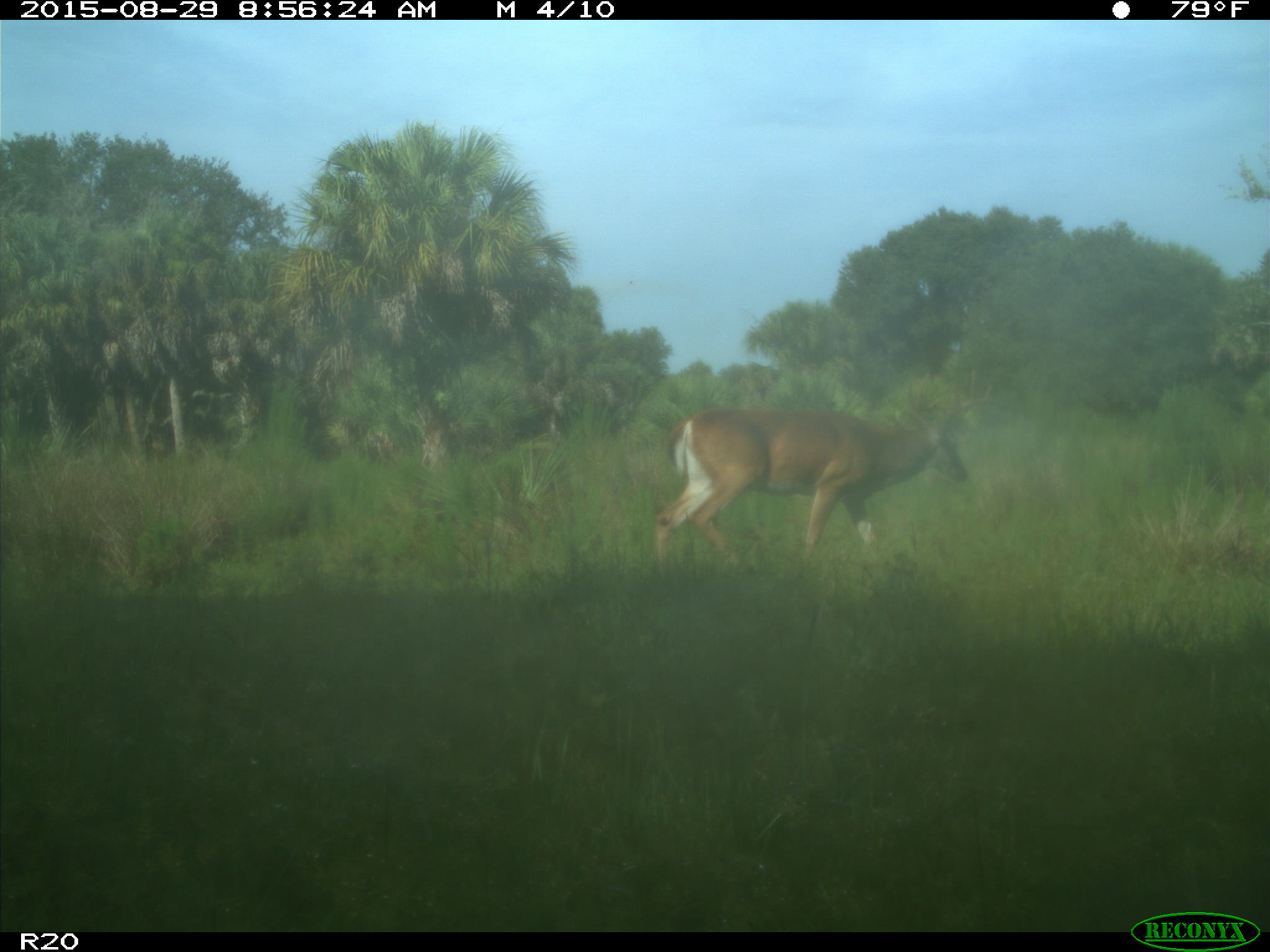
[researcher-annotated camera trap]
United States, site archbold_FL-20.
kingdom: Animalia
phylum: Chordata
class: Mammalia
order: Artiodactyla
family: Cervidae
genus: Odocoileus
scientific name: Odocoileus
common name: deer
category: unidentified deer